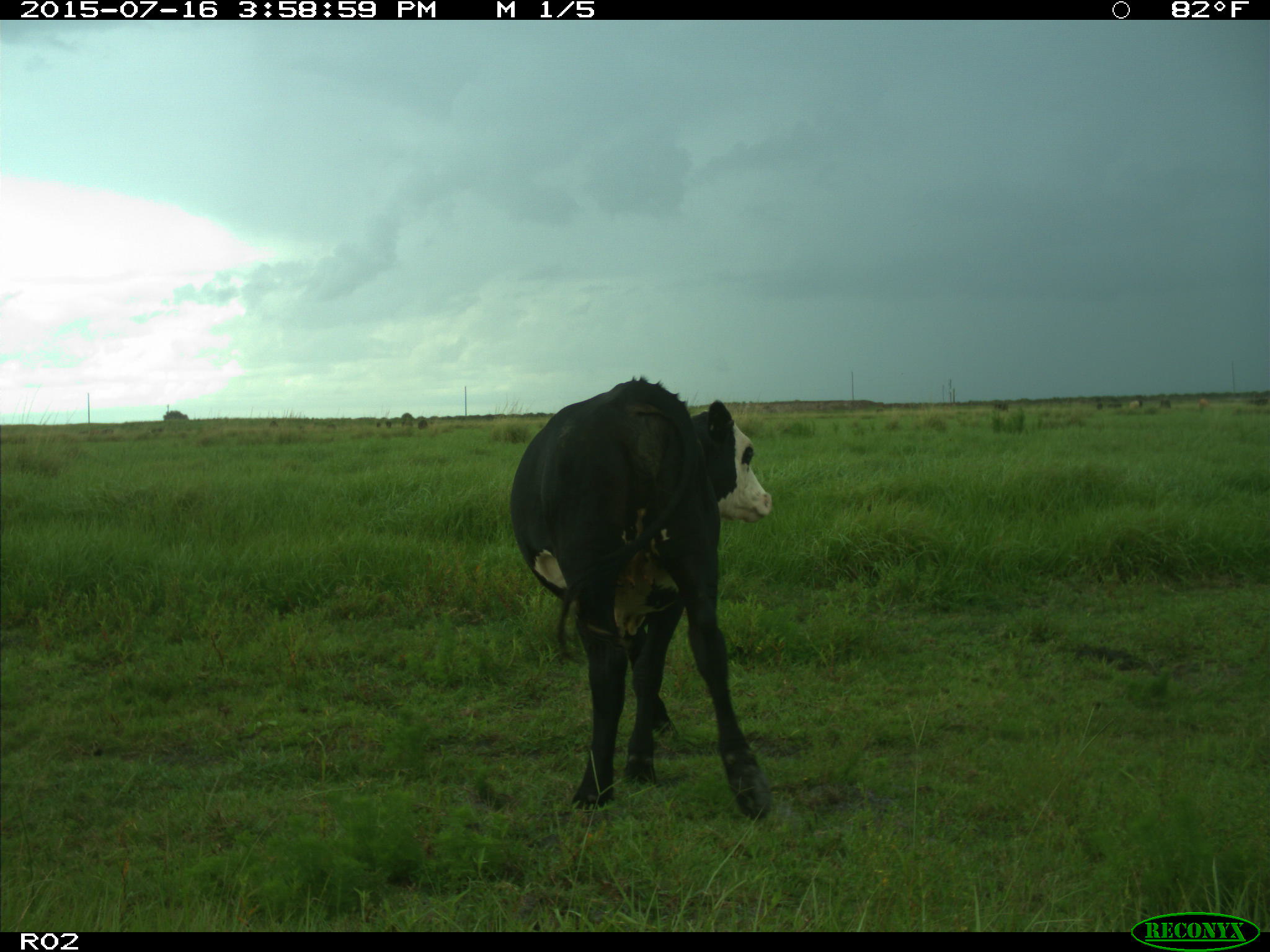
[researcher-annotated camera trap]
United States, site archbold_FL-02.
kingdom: Animalia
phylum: Chordata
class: Mammalia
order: Artiodactyla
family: Bovidae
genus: Bos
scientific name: Bos taurus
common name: domestic cow